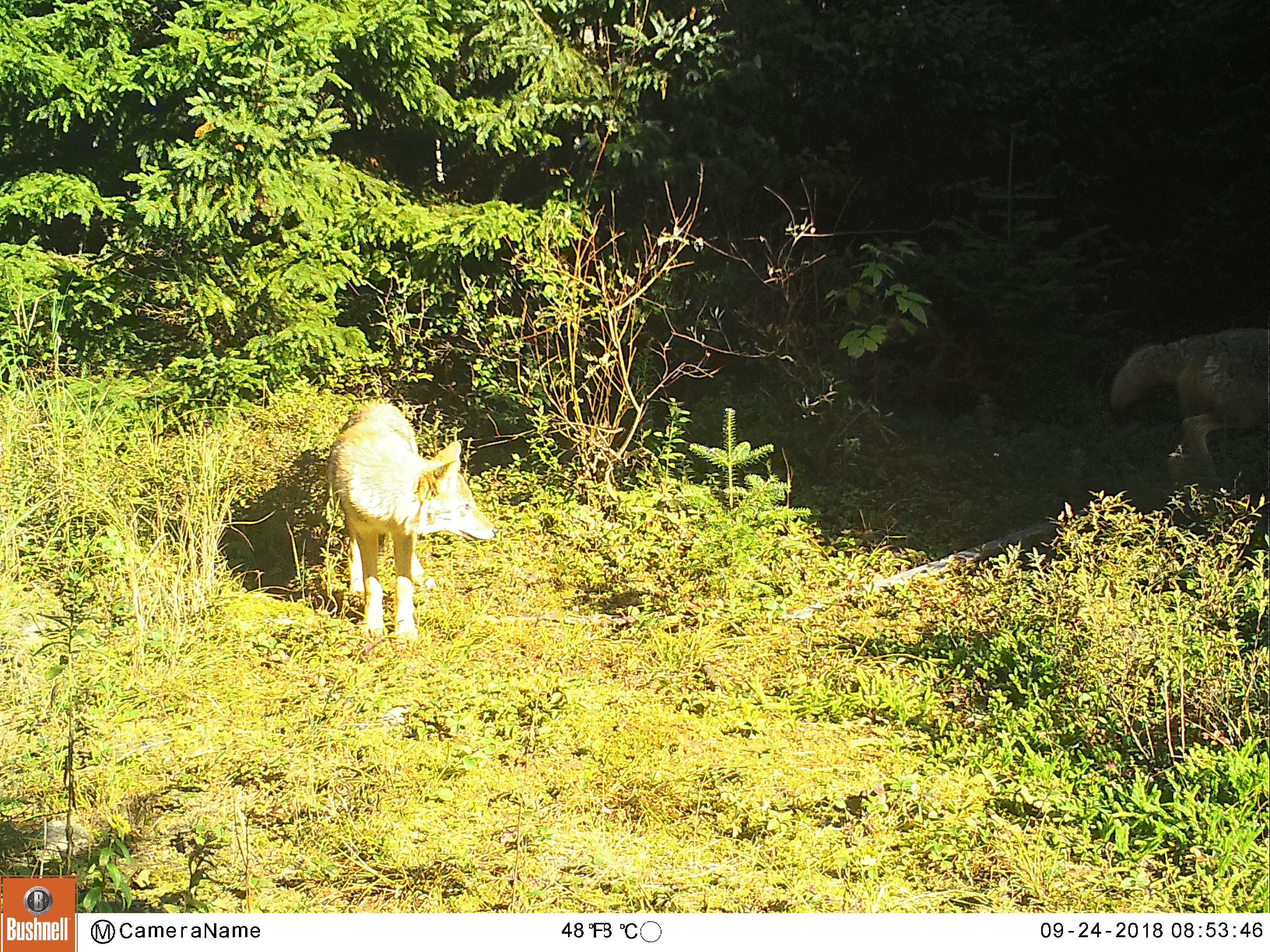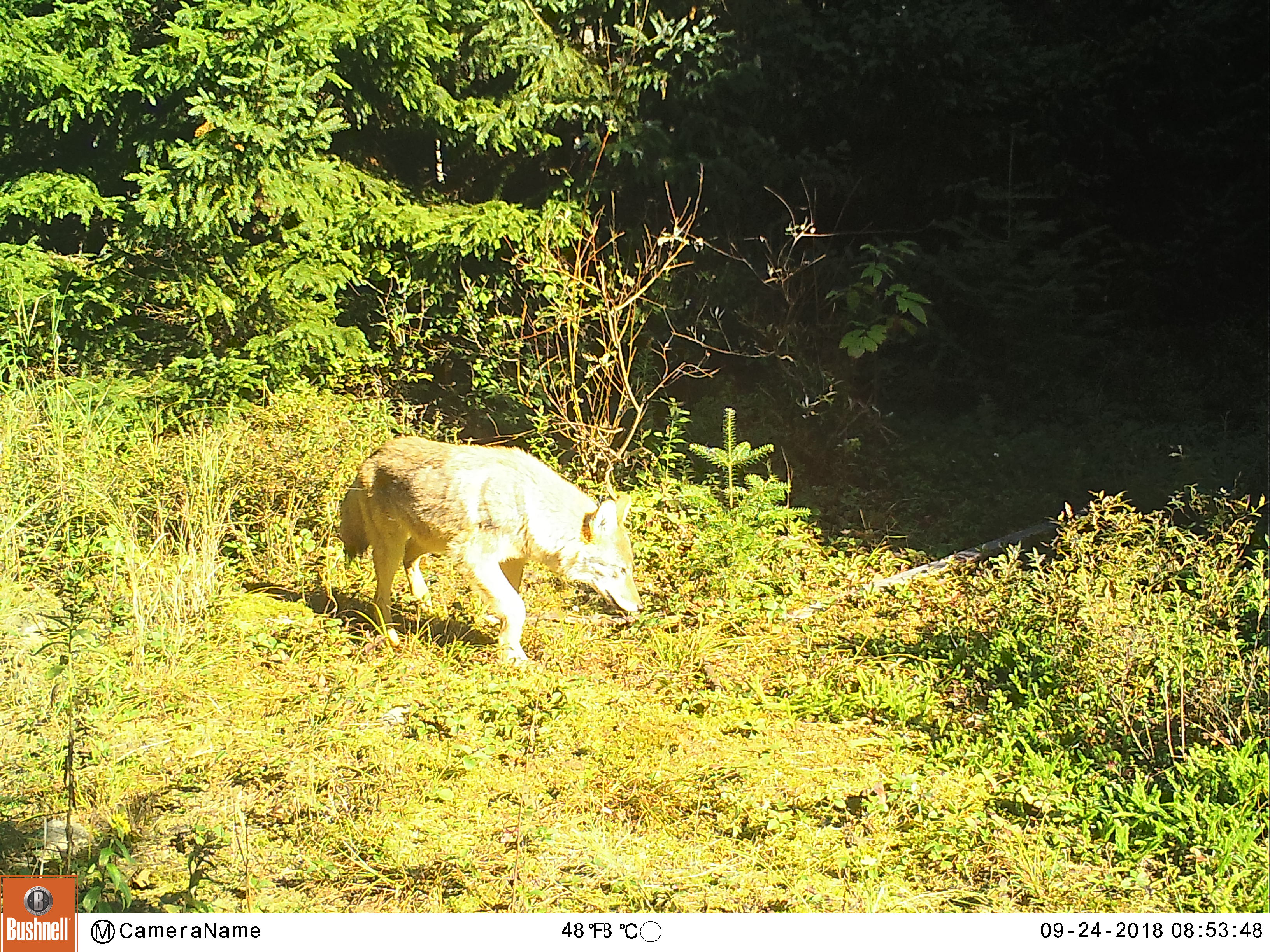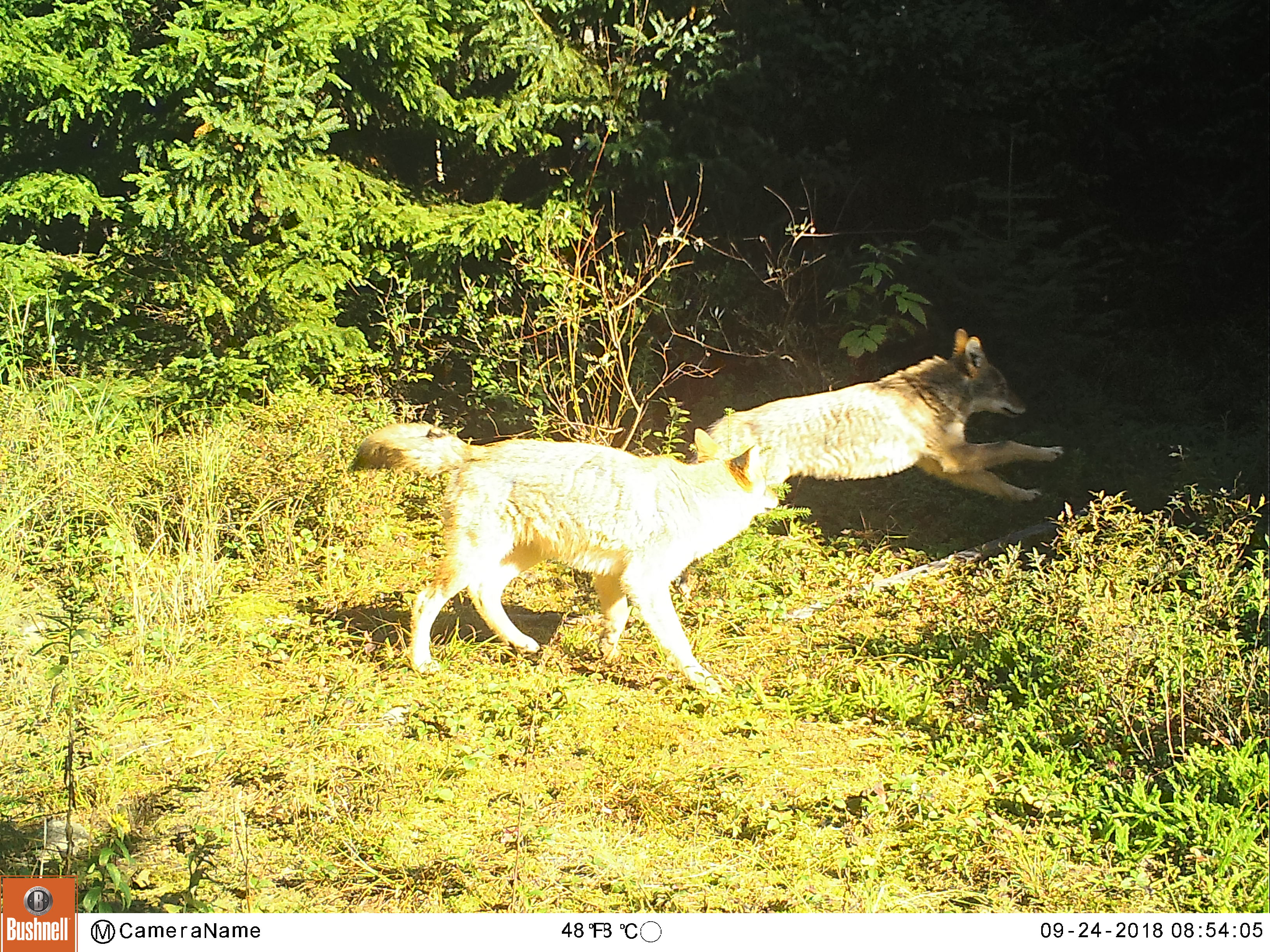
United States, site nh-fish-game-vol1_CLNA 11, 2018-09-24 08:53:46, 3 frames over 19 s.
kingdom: Animalia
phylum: Chordata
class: Mammalia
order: Carnivora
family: Canidae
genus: Canis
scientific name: Canis latrans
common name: coyote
Coyote (Canis latrans).